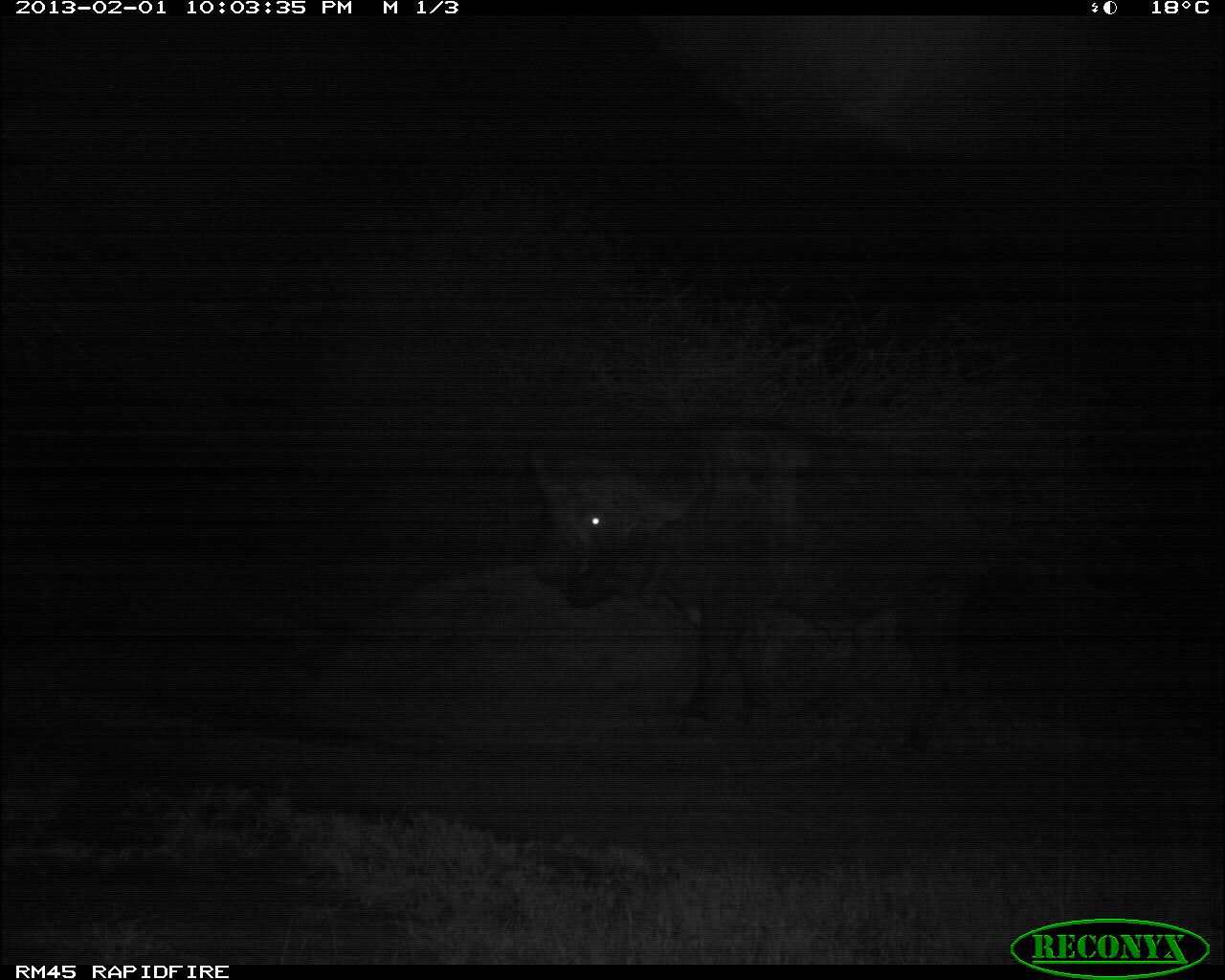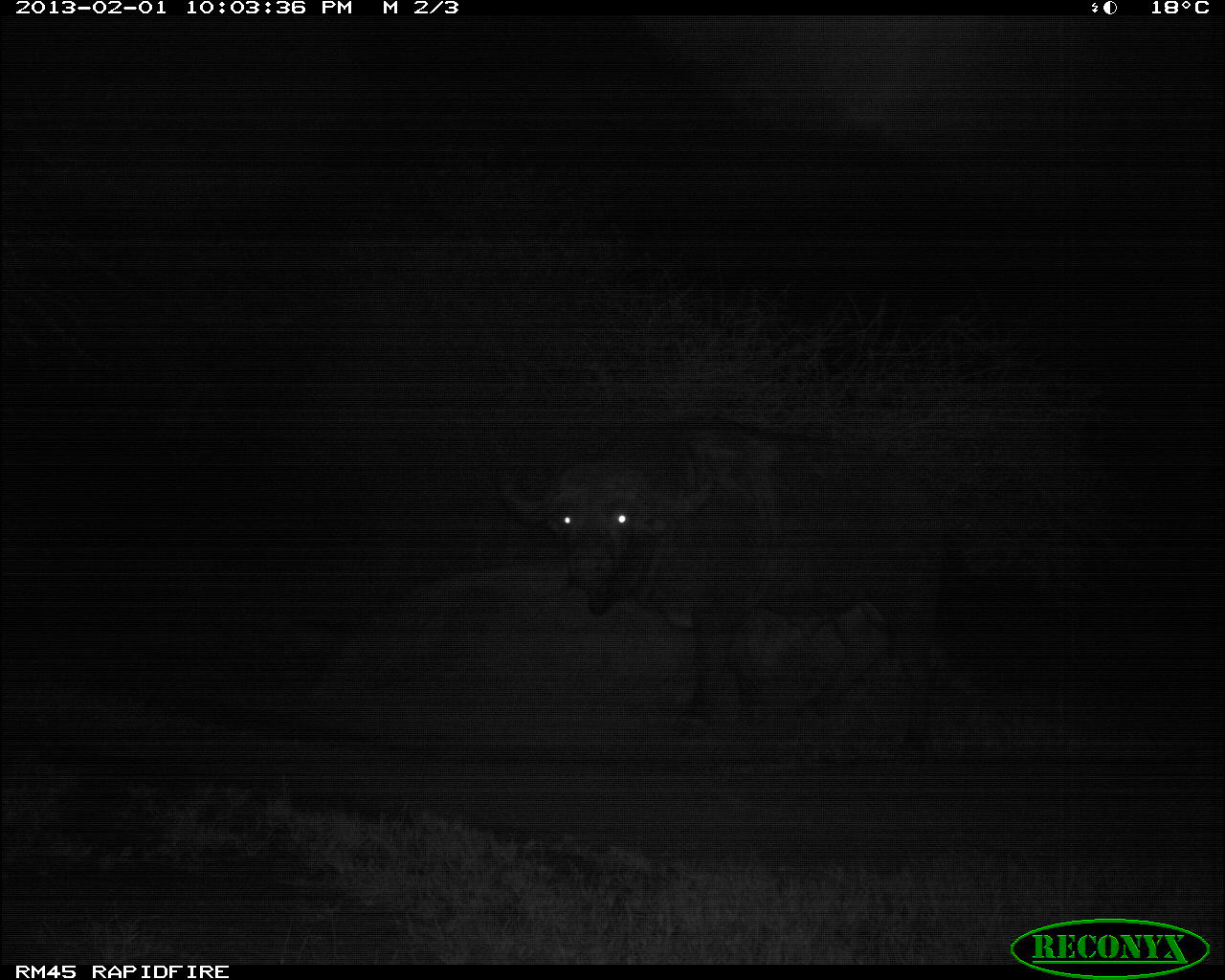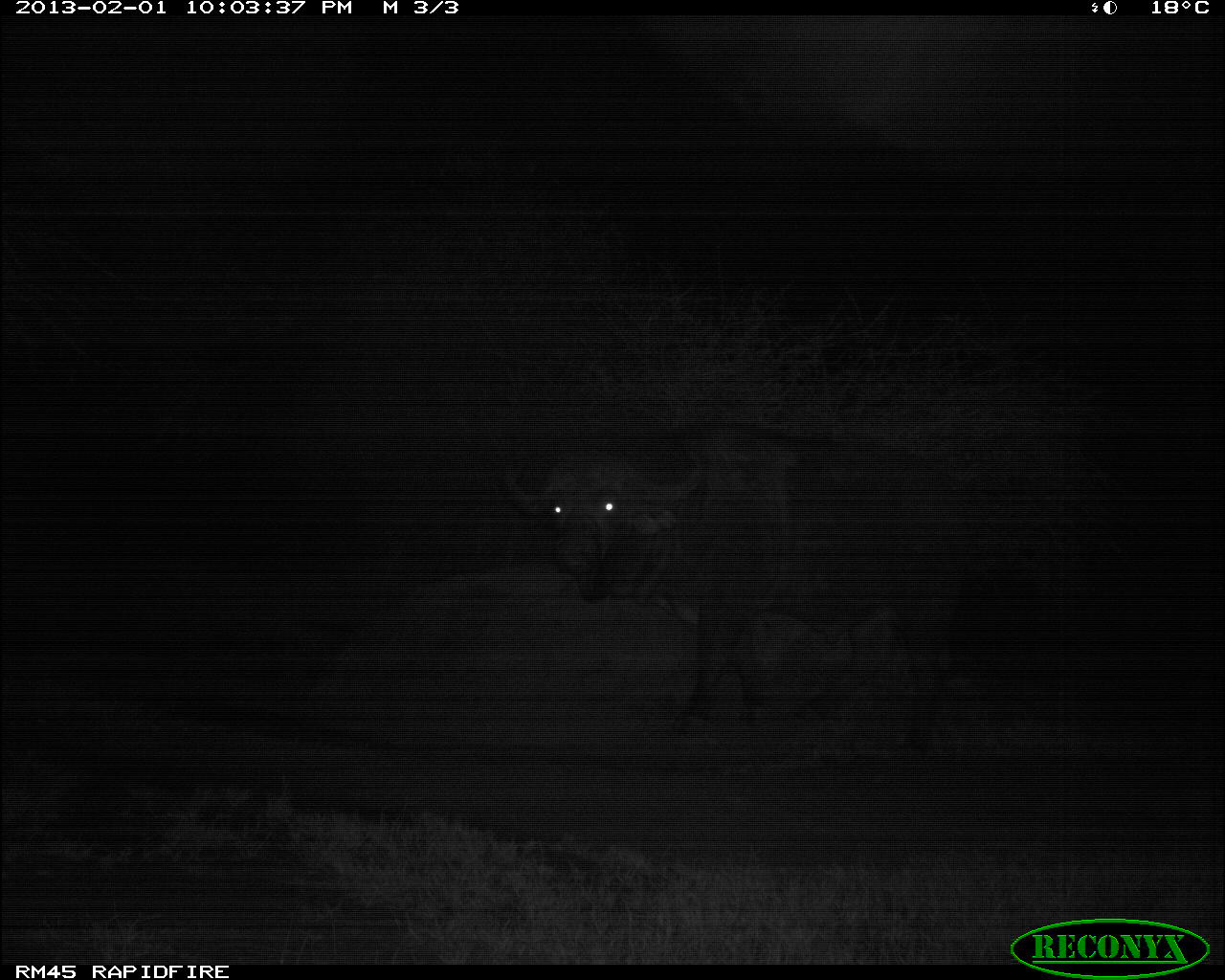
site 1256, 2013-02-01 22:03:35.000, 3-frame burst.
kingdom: Animalia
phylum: Chordata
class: Mammalia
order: Artiodactyla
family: Bovidae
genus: Syncerus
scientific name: Syncerus caffer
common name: african buffalo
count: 1